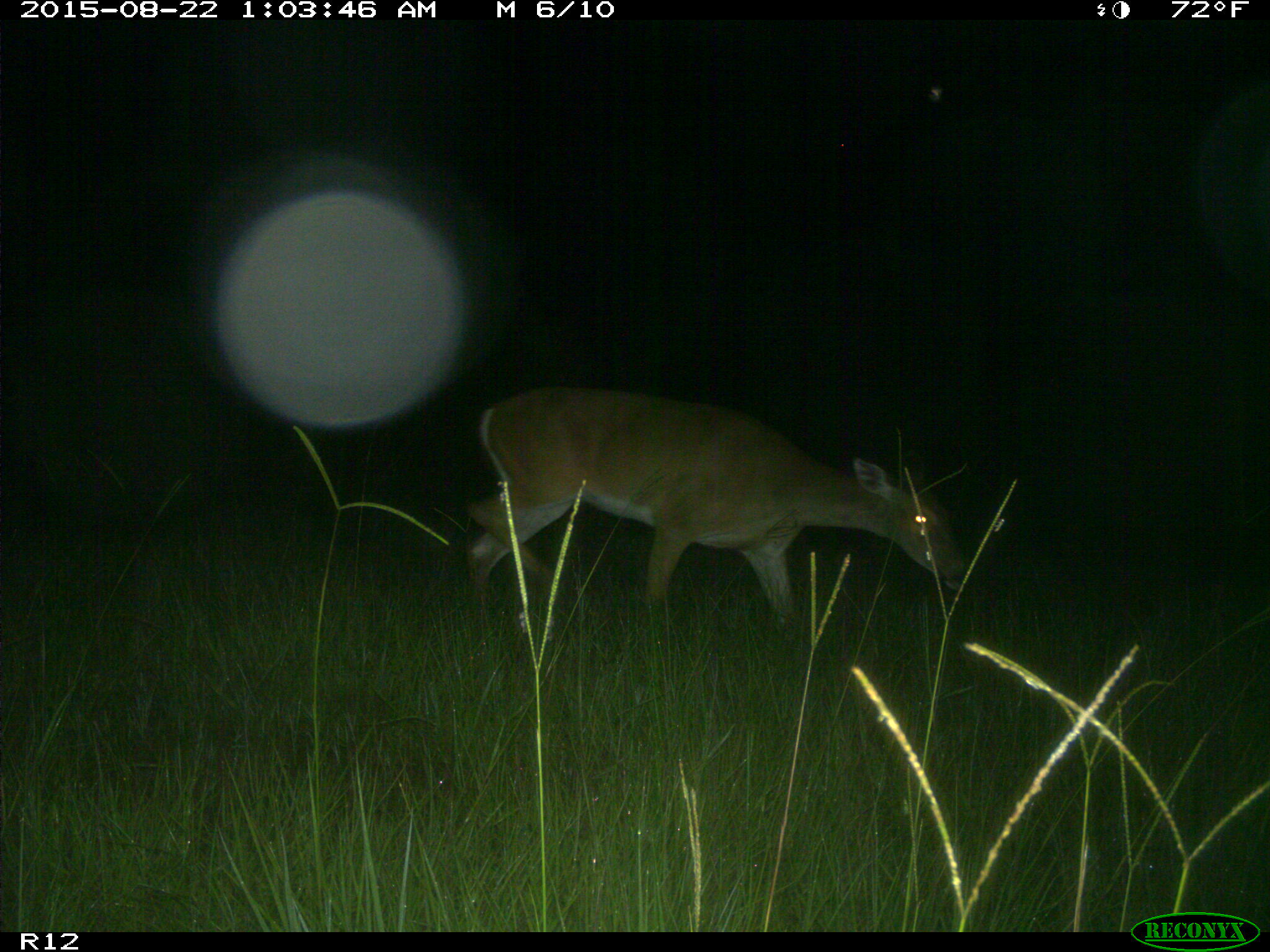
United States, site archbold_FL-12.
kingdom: Animalia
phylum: Chordata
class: Mammalia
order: Artiodactyla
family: Cervidae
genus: Odocoileus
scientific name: Odocoileus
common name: deer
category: unidentified deer